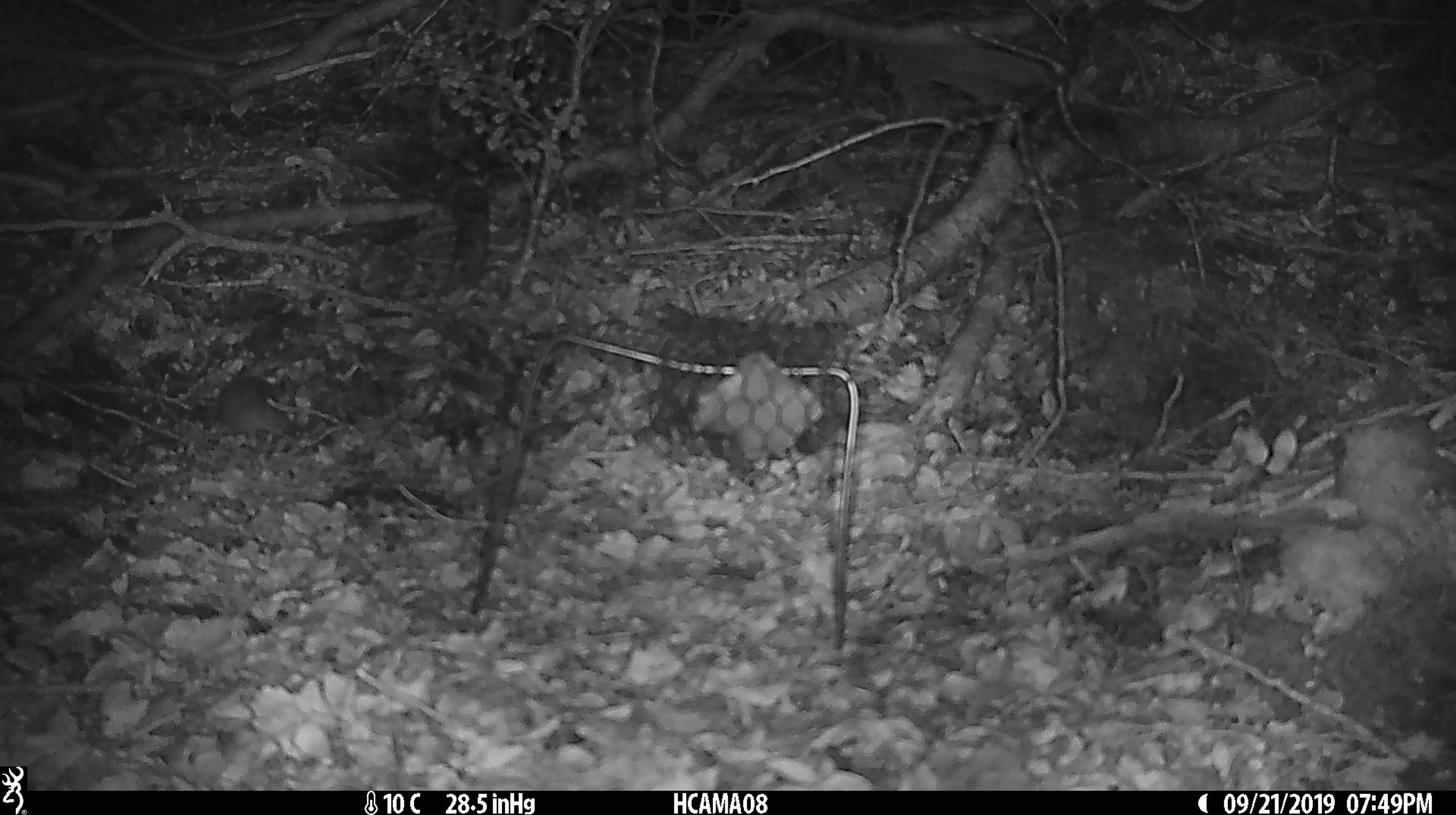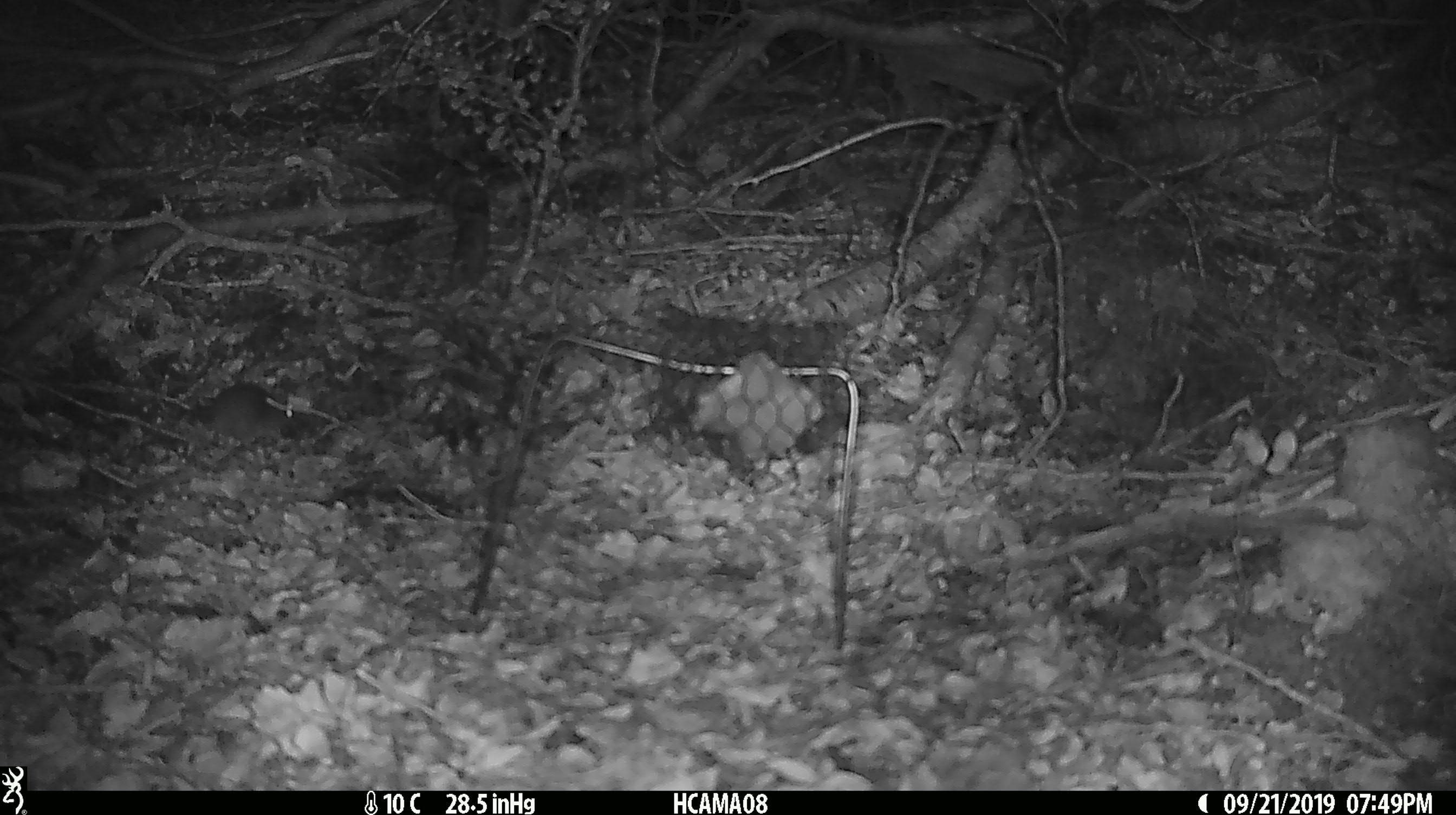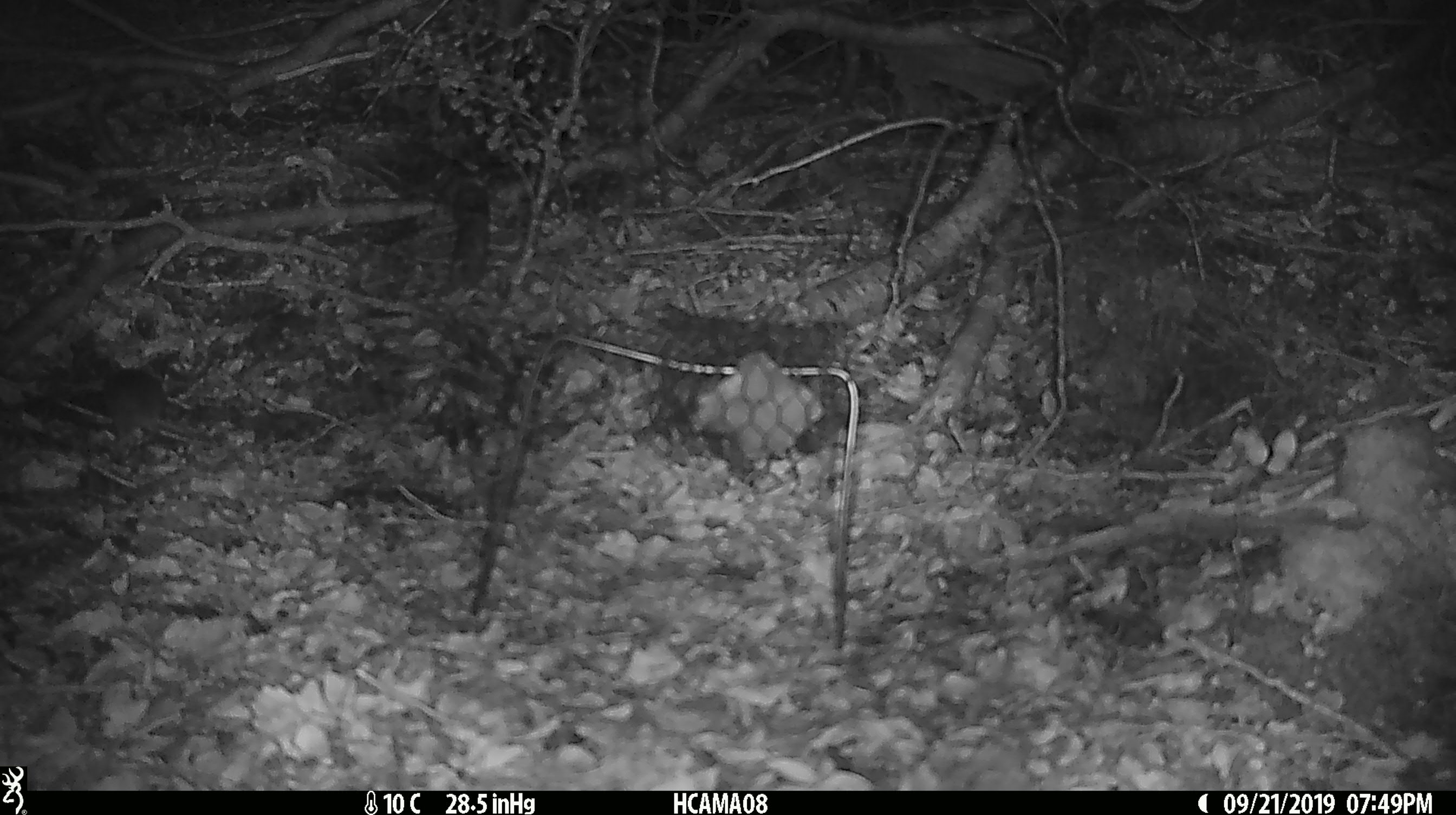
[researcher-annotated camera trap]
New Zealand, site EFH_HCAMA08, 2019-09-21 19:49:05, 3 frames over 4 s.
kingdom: Animalia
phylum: Chordata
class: Mammalia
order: Rodentia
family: Muridae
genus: Mus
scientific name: Mus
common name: mouse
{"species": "mouse (Mus)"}